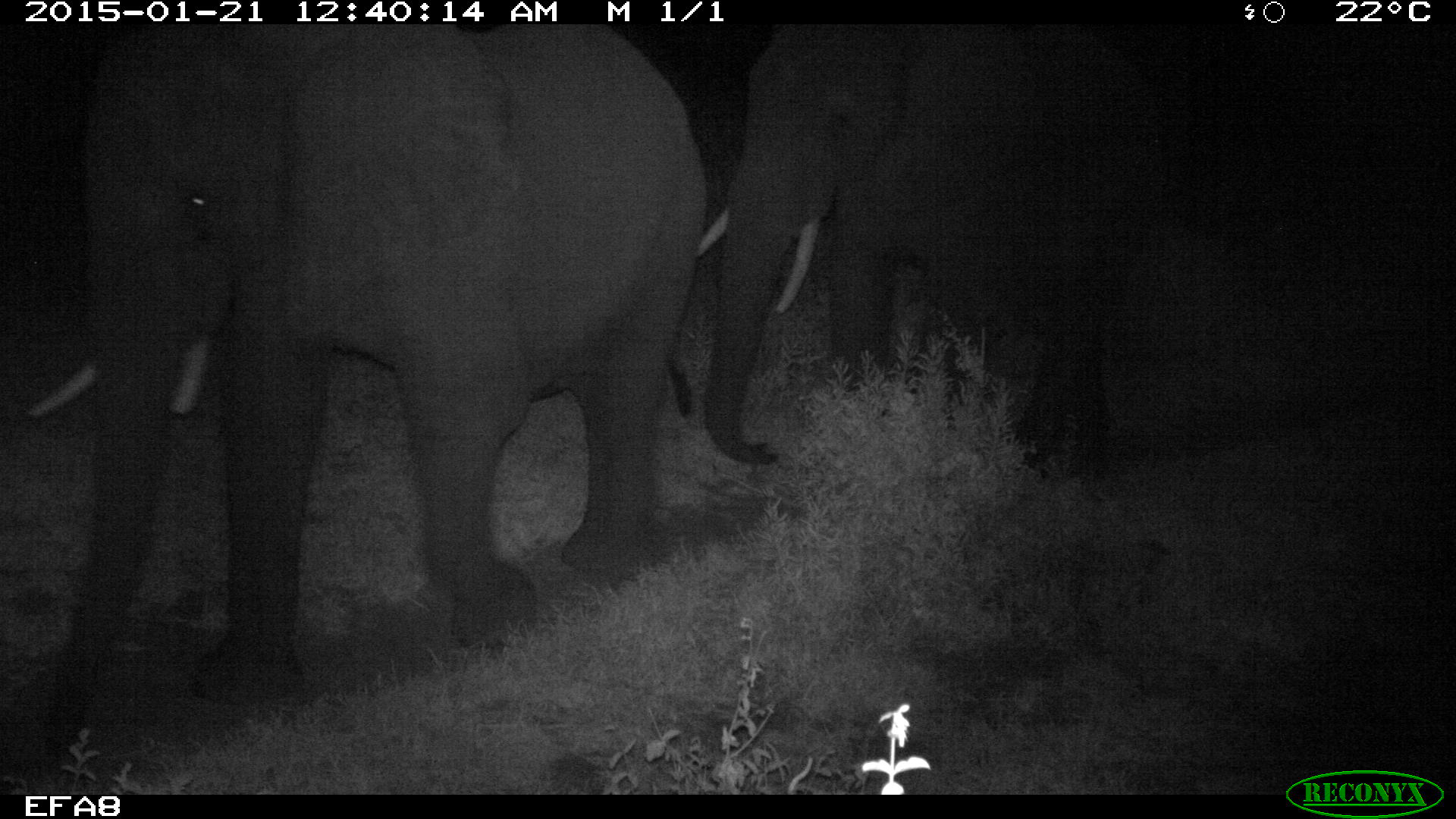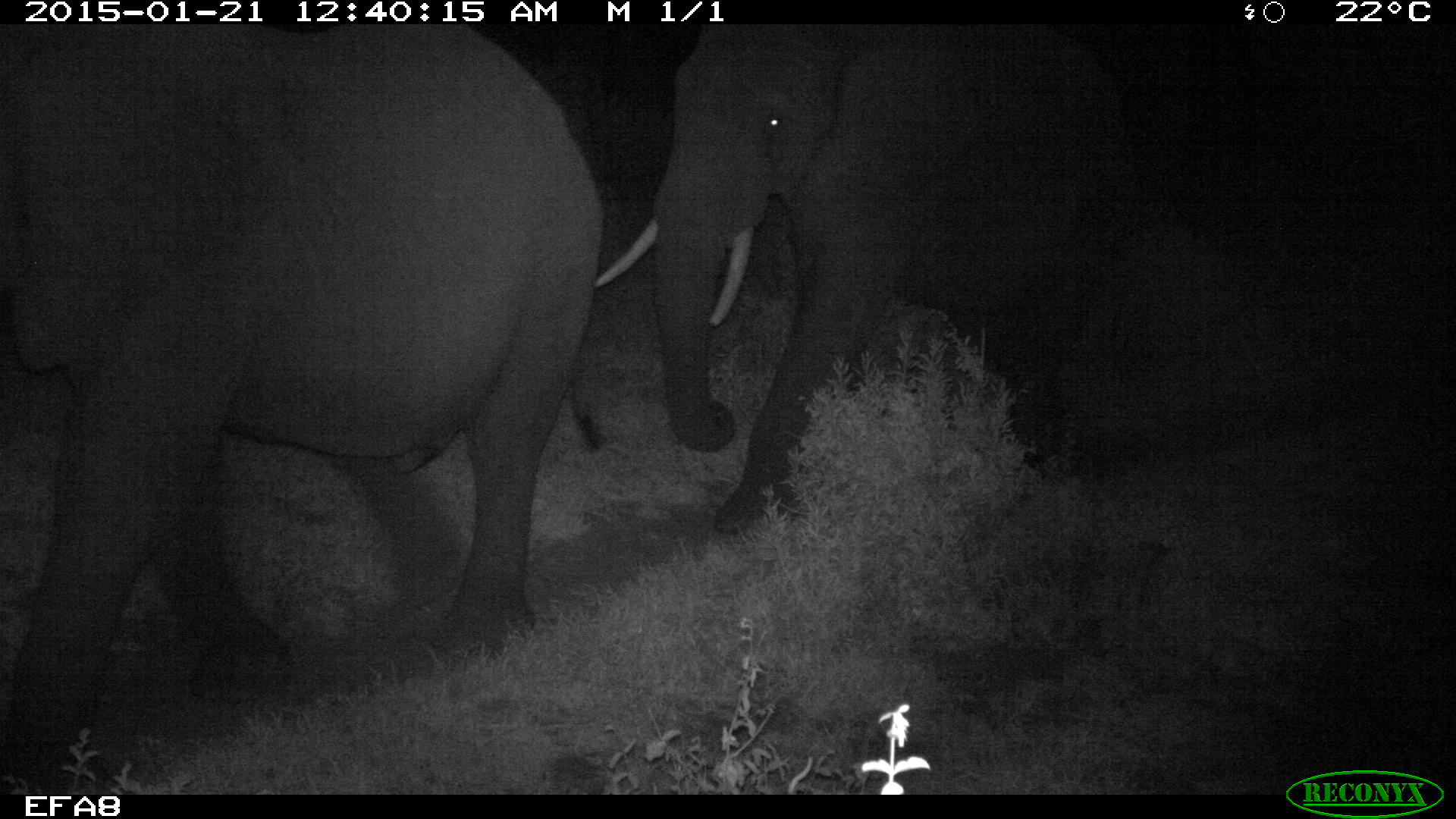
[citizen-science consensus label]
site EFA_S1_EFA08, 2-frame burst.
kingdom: Animalia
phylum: Chordata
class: Mammalia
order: Proboscidea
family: Elephantidae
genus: Loxodonta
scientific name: Loxodonta africana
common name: african bush elephant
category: elephant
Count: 2.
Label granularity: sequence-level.